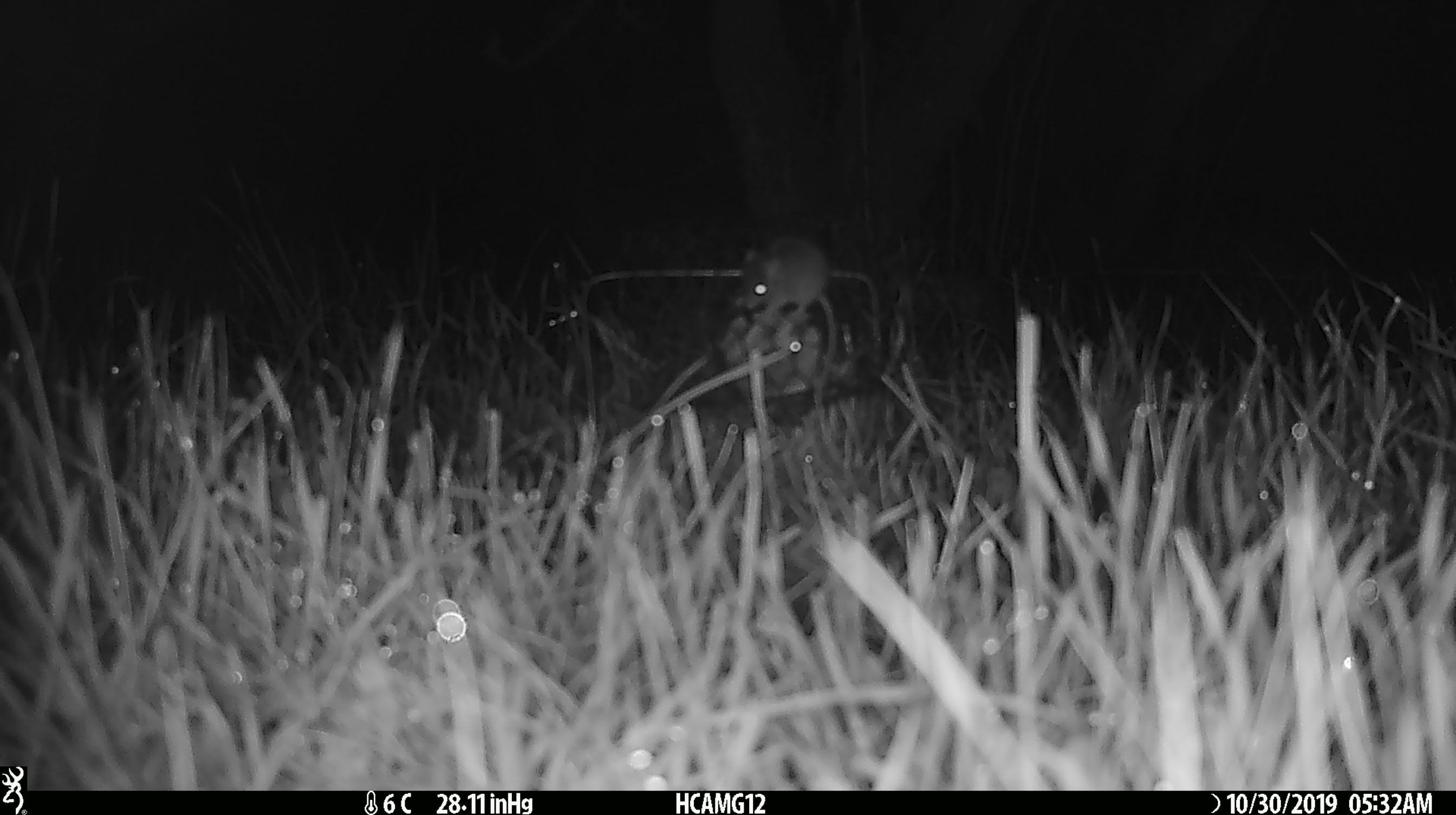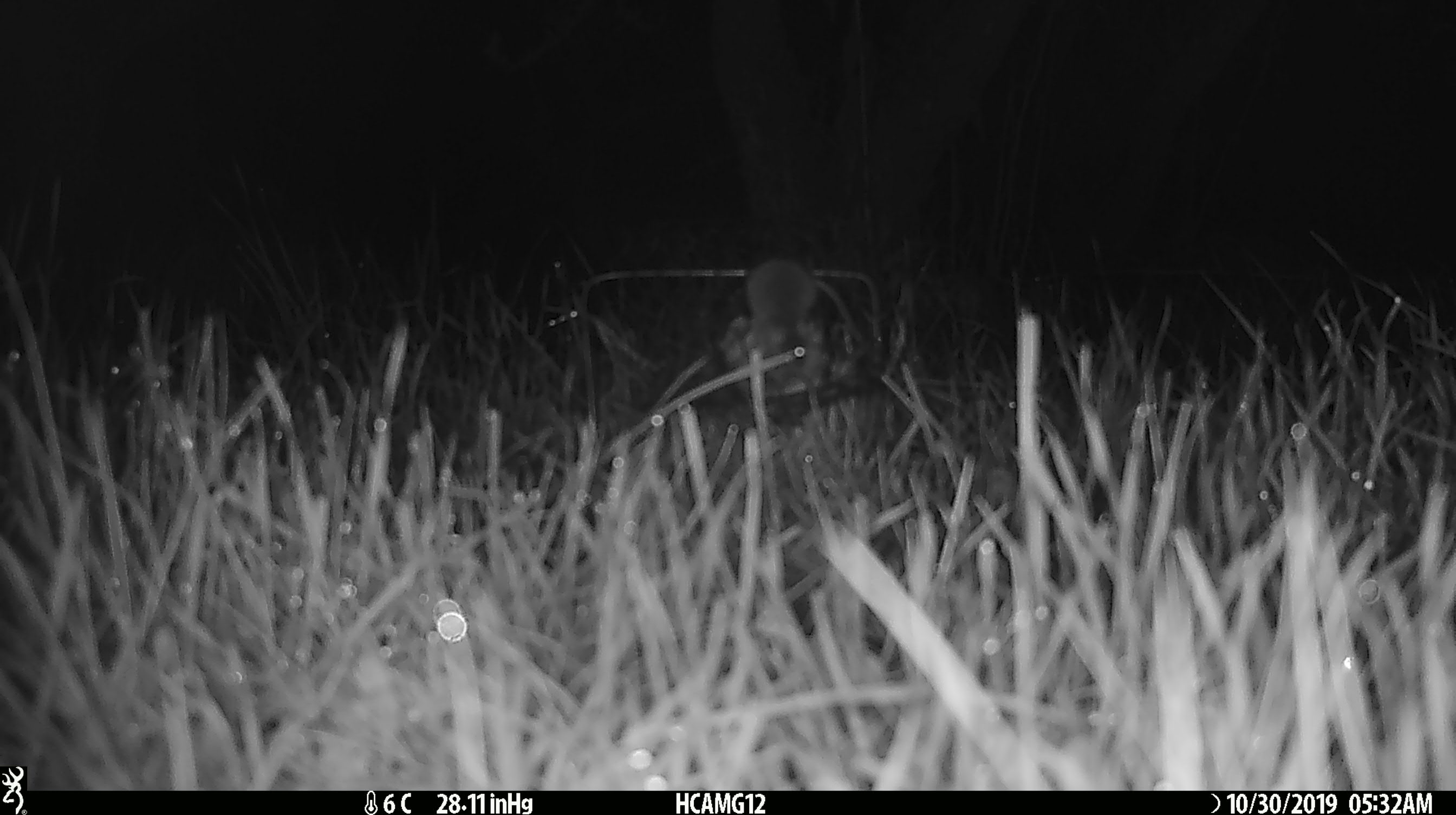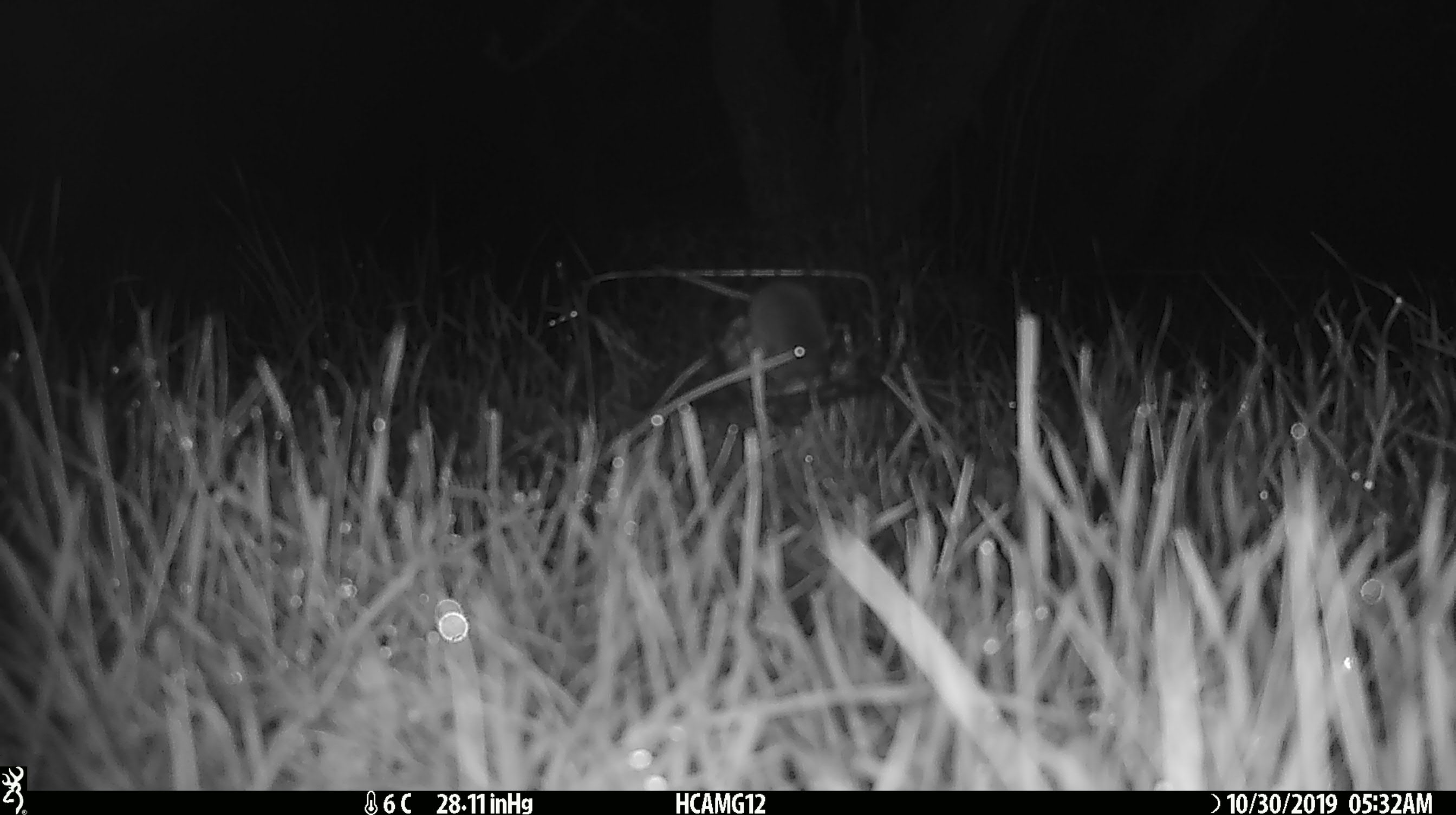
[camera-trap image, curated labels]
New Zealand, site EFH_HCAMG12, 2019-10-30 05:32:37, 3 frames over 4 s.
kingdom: Animalia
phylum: Chordata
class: Mammalia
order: Rodentia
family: Muridae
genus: Mus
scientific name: Mus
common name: mouse